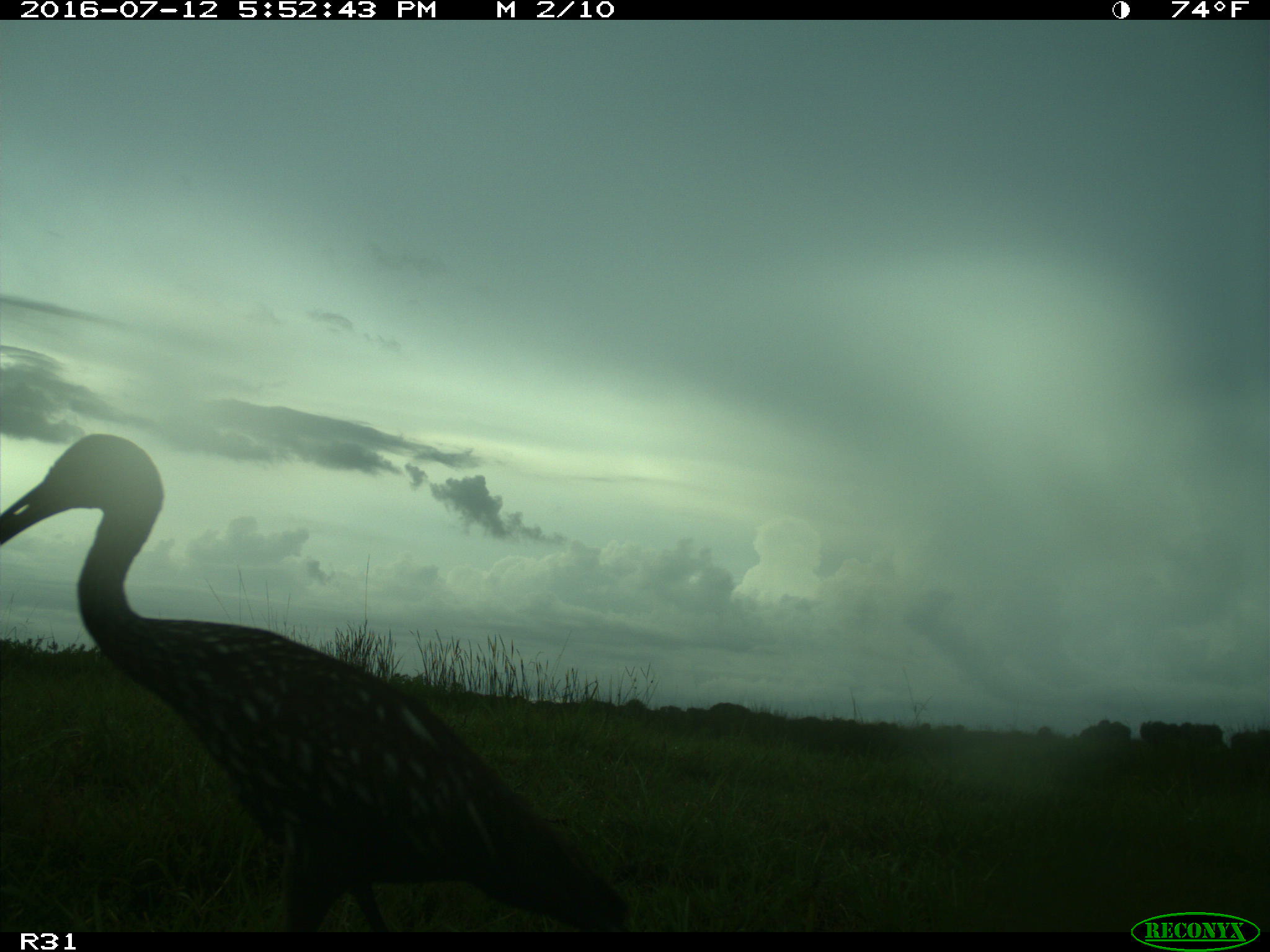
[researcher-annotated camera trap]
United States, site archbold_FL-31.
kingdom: Animalia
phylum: Chordata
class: Aves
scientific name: Aves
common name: birds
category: unidentified bird